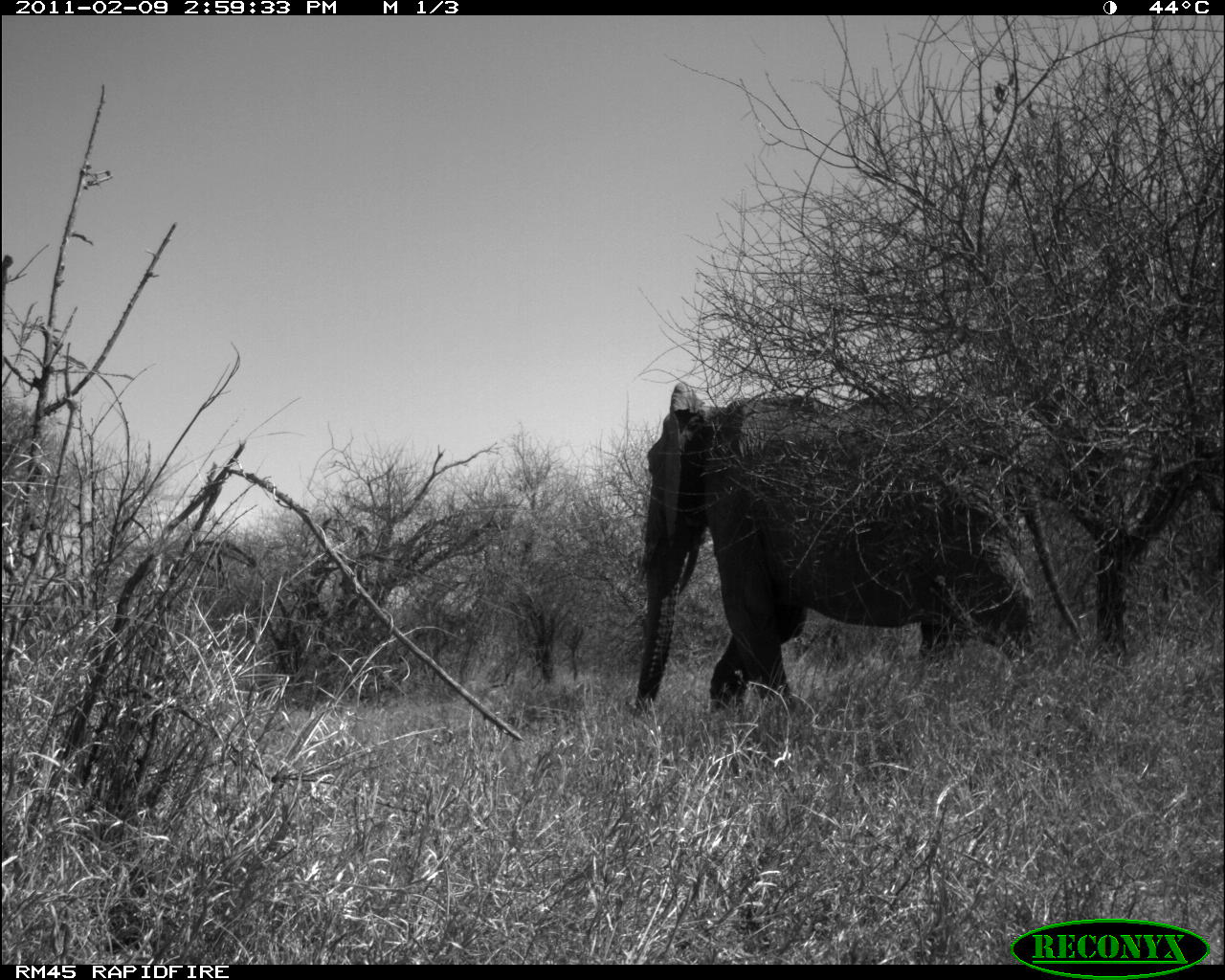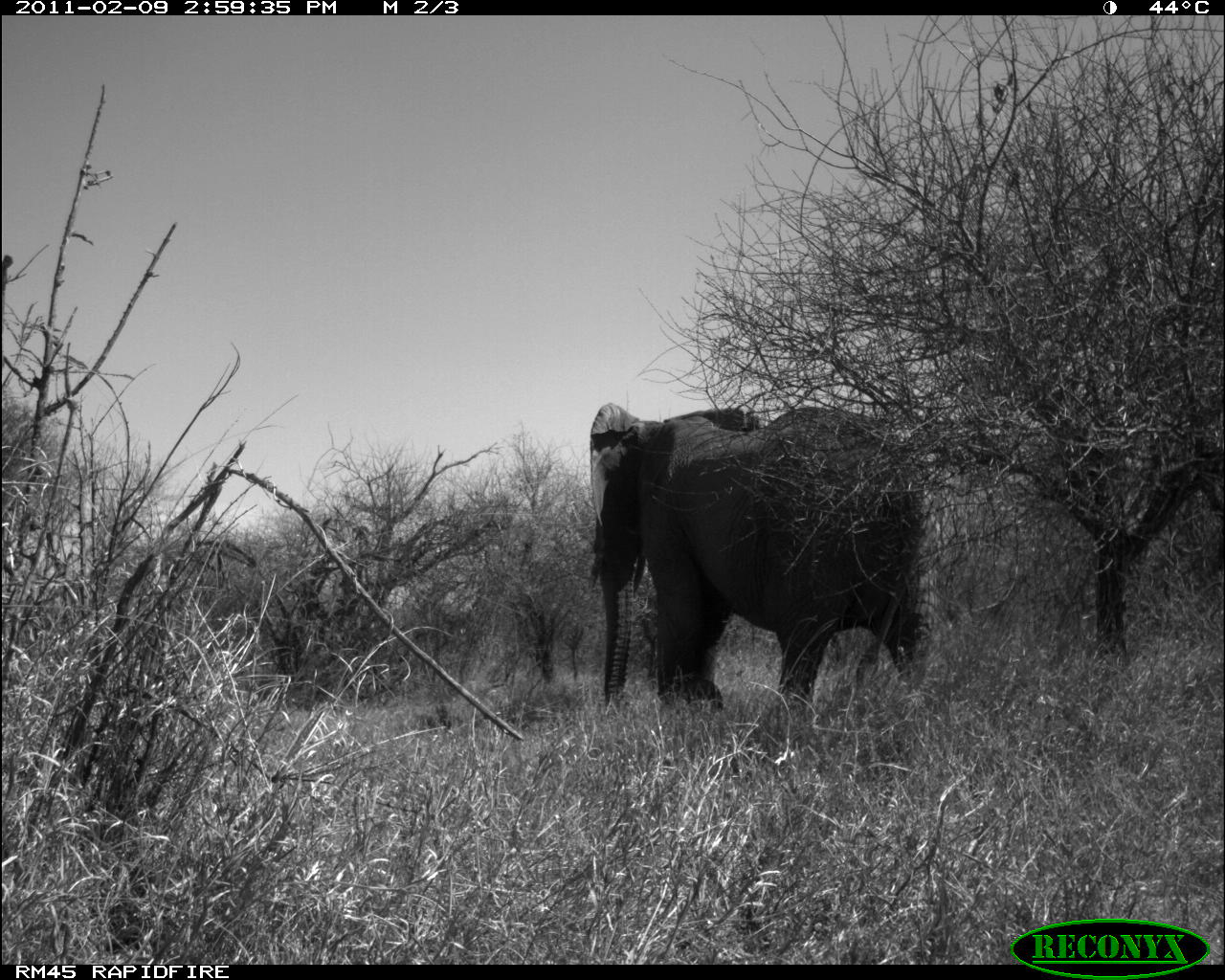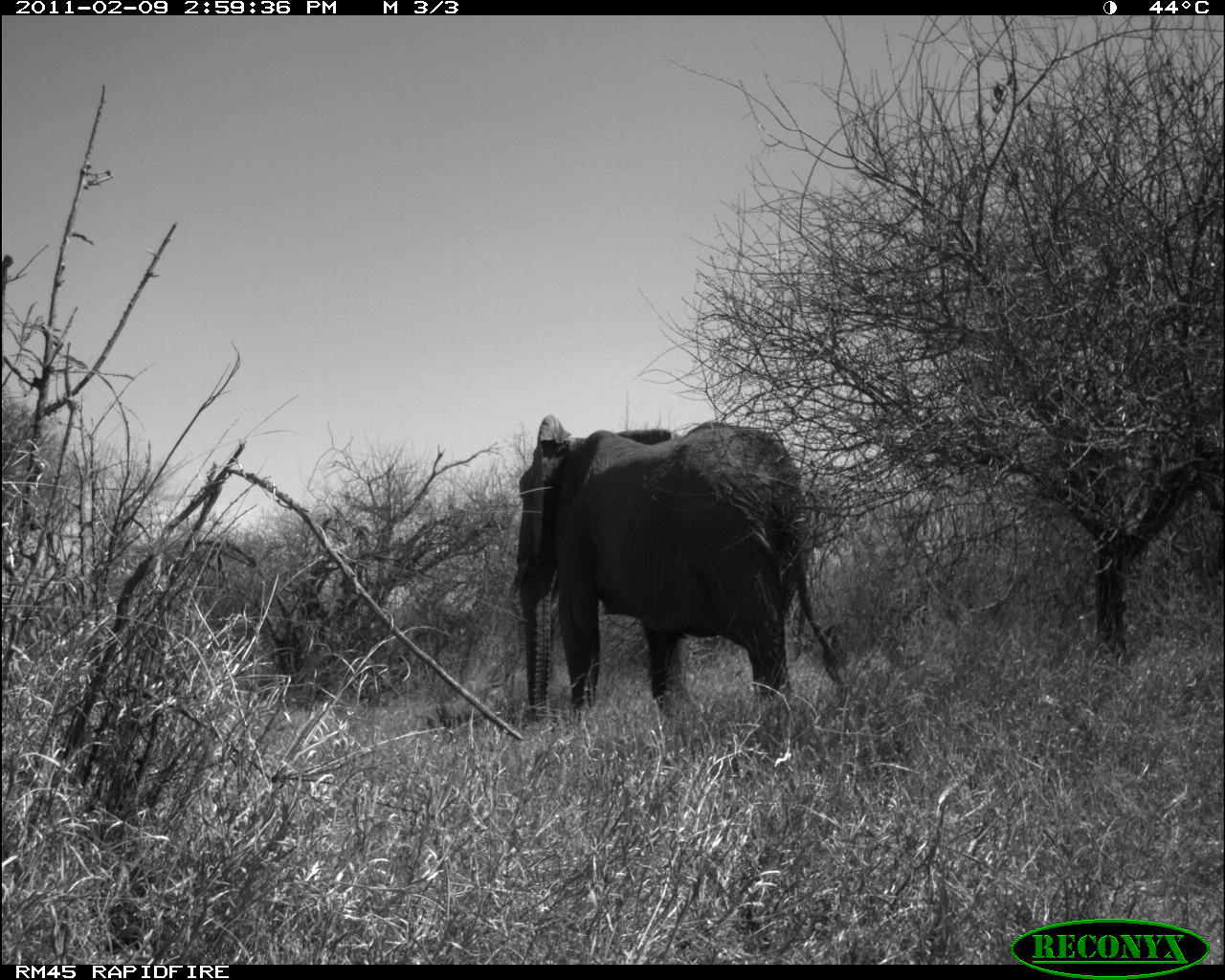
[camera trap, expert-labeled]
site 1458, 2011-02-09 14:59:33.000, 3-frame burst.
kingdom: Animalia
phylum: Chordata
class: Mammalia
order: Proboscidea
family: Elephantidae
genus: Loxodonta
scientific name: Loxodonta africana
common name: african bush elephant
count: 1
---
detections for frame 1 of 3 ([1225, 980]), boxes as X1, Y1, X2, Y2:
loxodonta africana: 624, 377, 1037, 717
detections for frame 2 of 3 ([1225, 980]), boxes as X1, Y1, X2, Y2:
loxodonta africana: 588, 402, 926, 710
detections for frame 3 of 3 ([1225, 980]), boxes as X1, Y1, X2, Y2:
loxodonta africana: 505, 413, 845, 716